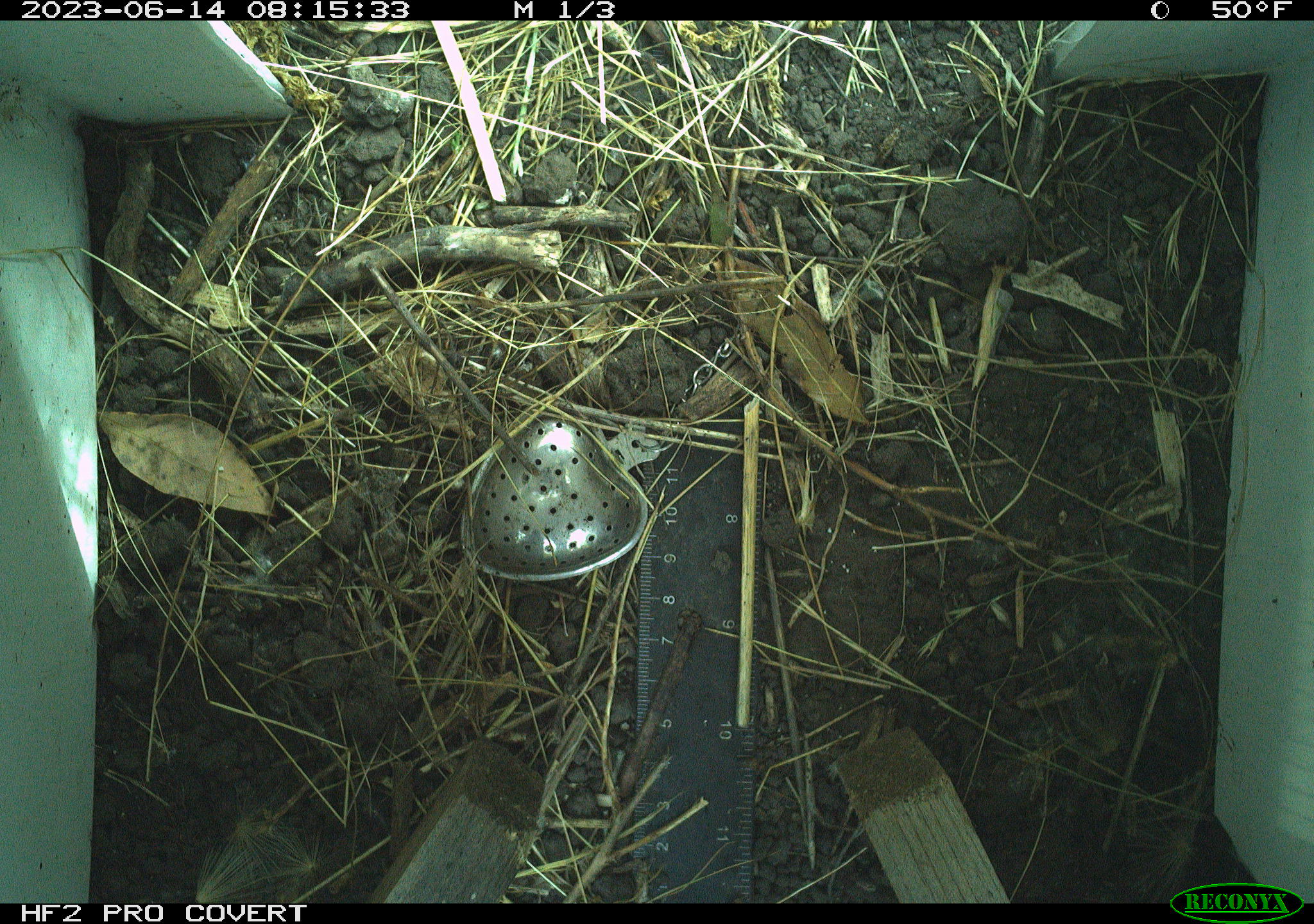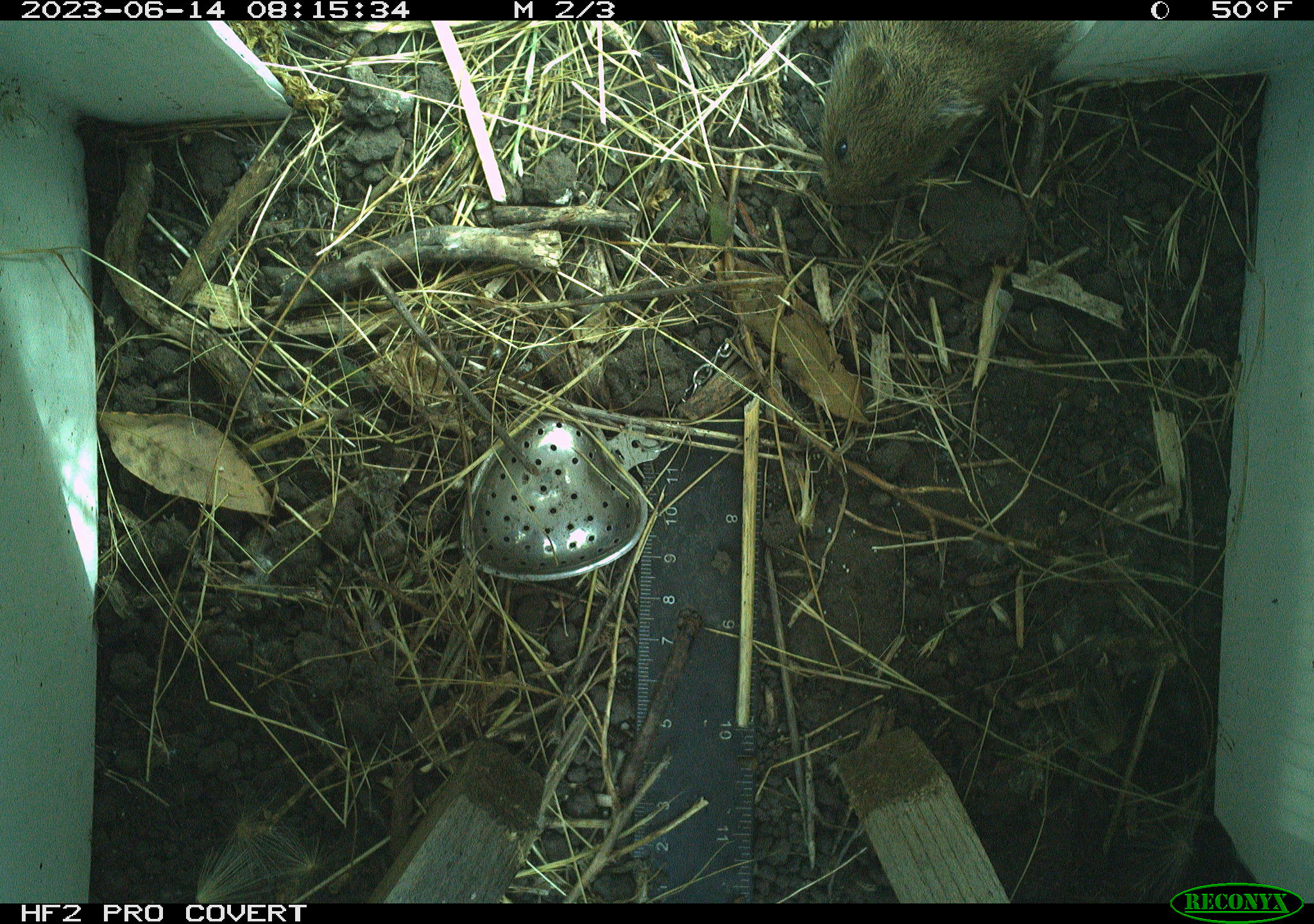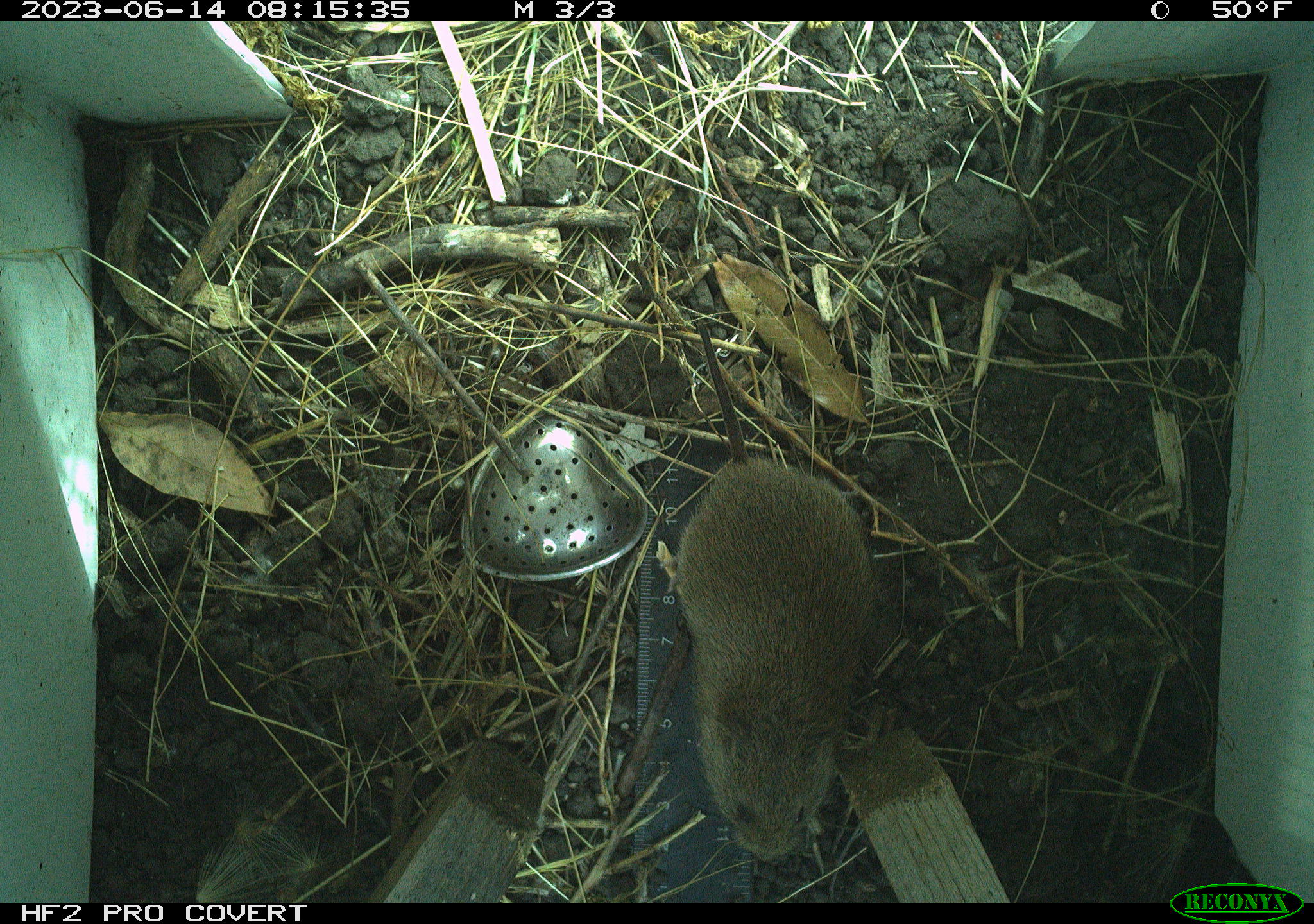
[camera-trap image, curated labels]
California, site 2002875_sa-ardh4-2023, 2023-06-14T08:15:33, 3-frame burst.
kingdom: Animalia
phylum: Chordata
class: Mammalia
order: Rodentia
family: Cricetidae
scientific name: Arvicolinae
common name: voles, lemmings, and muskrats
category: arvicolinae subfamily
Arvicolinae subfamily (voles, lemmings, and muskrats) (Arvicolinae).